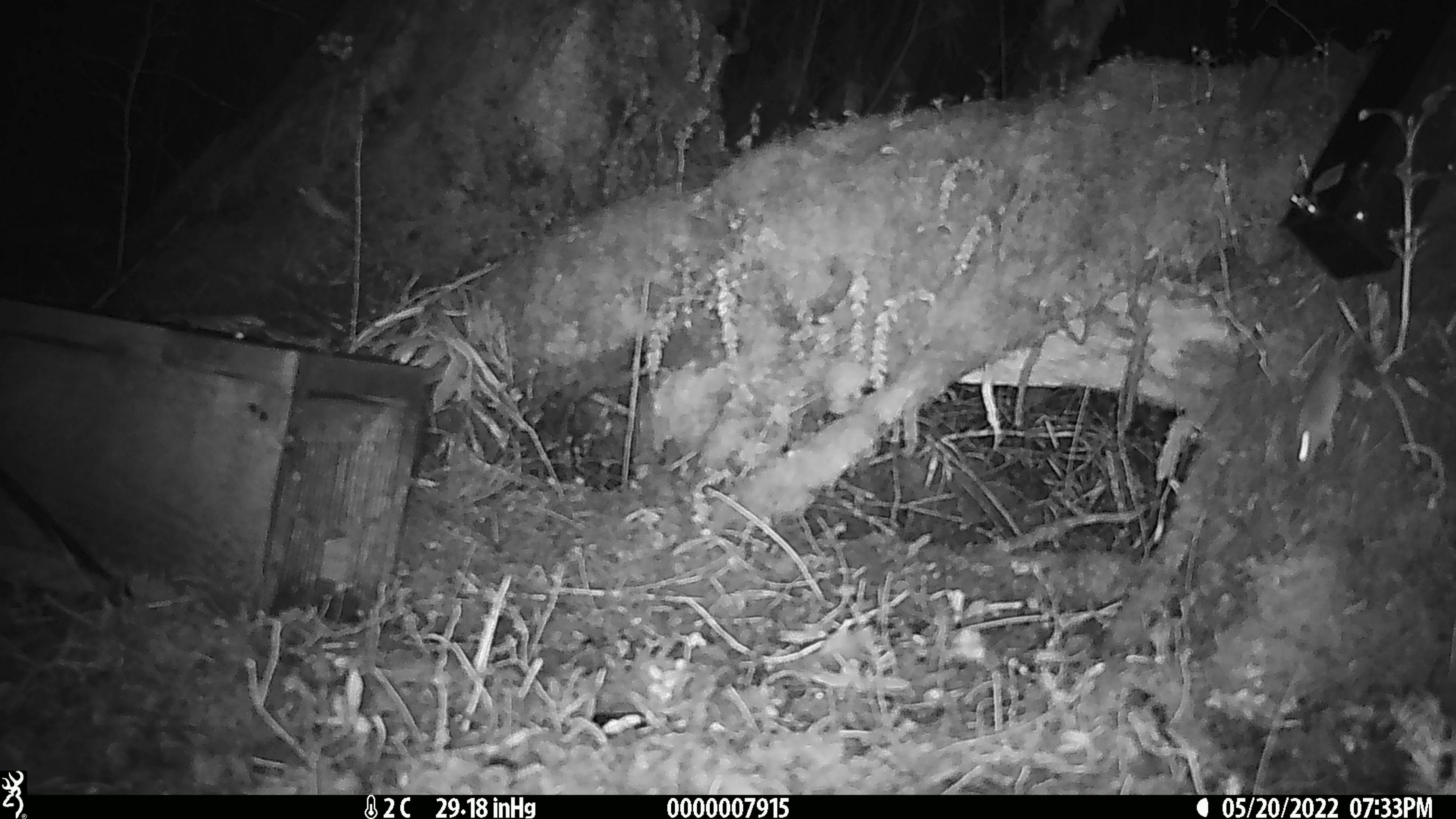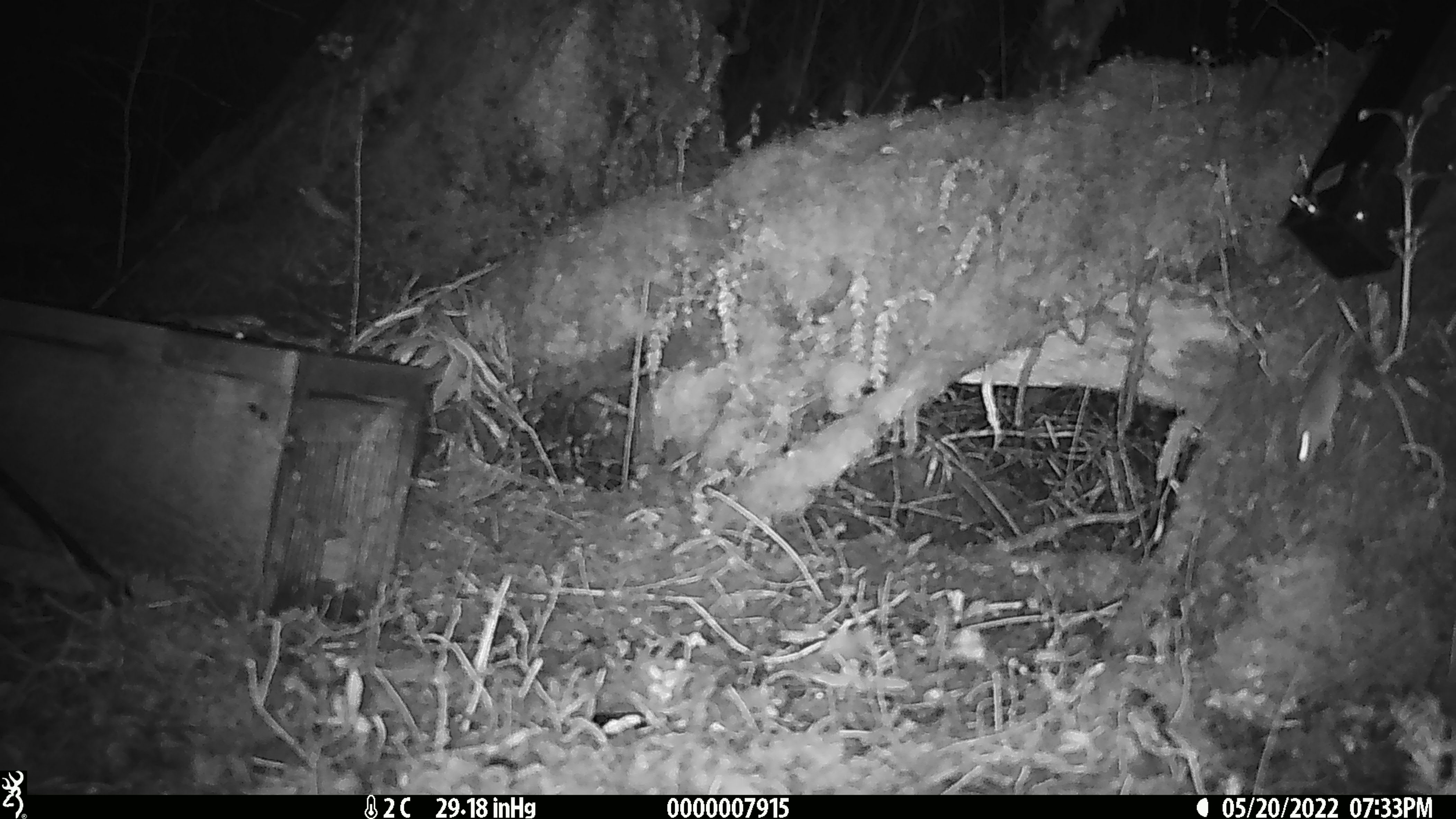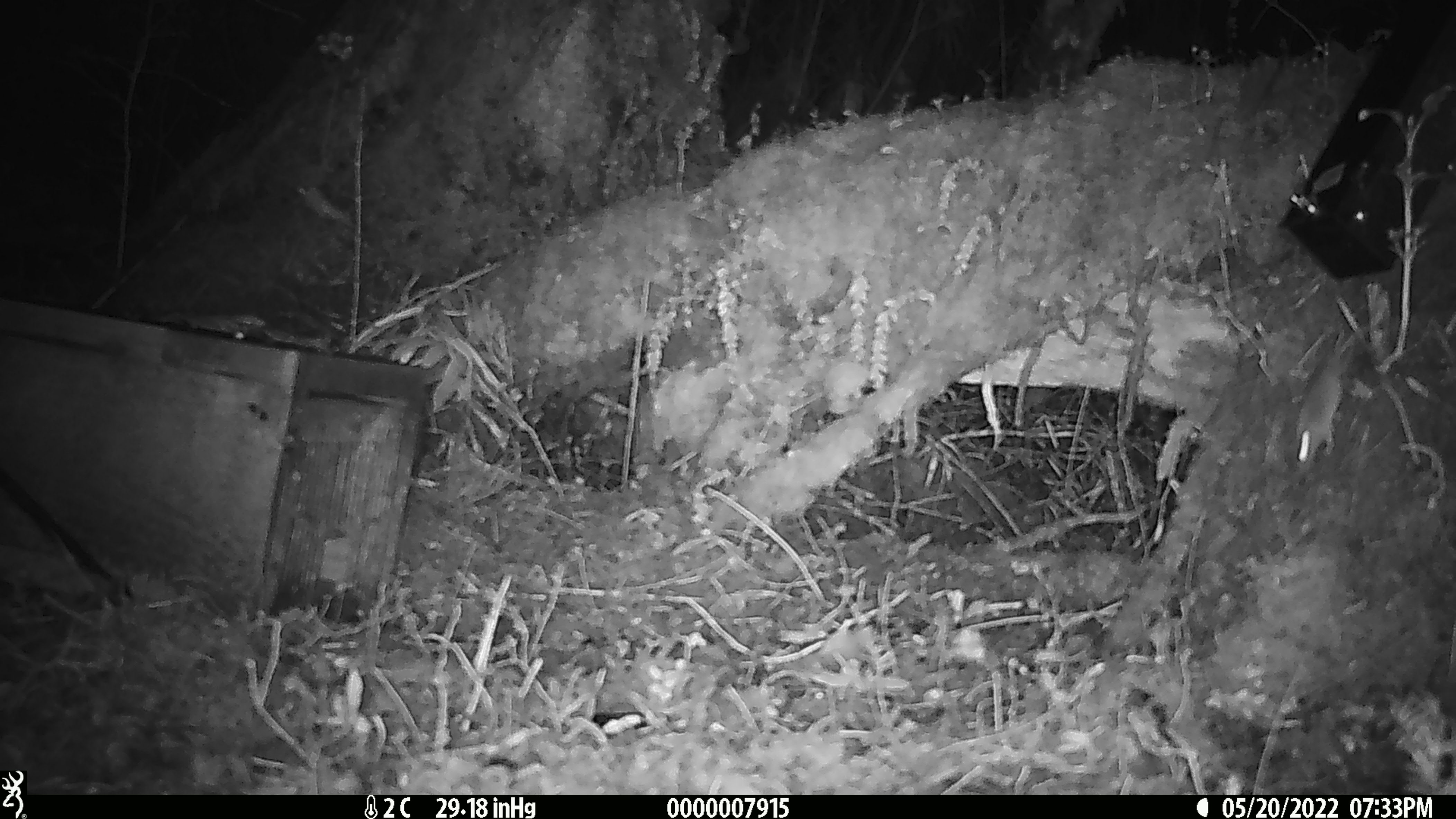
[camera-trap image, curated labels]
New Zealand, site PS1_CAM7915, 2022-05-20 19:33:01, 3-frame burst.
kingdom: Animalia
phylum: Chordata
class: Mammalia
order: Rodentia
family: Muridae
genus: Mus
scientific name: Mus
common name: mouse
Mouse (Mus).